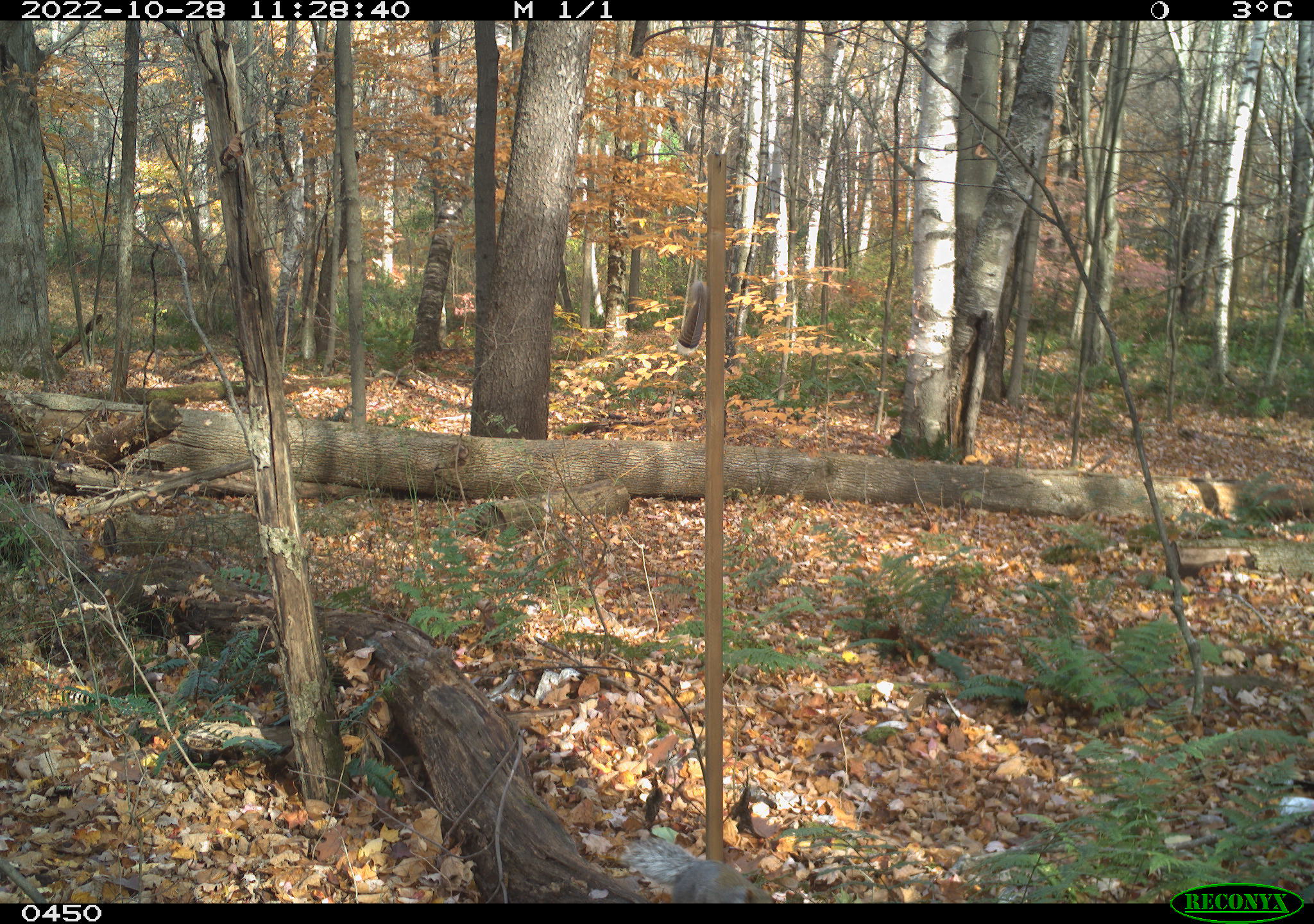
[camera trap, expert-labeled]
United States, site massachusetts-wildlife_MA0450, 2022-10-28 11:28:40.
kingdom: Animalia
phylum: Chordata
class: Mammalia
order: Rodentia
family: Sciuridae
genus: Sciurus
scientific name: Sciurus carolinensis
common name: gray squirrel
Gray squirrel (Sciurus carolinensis).